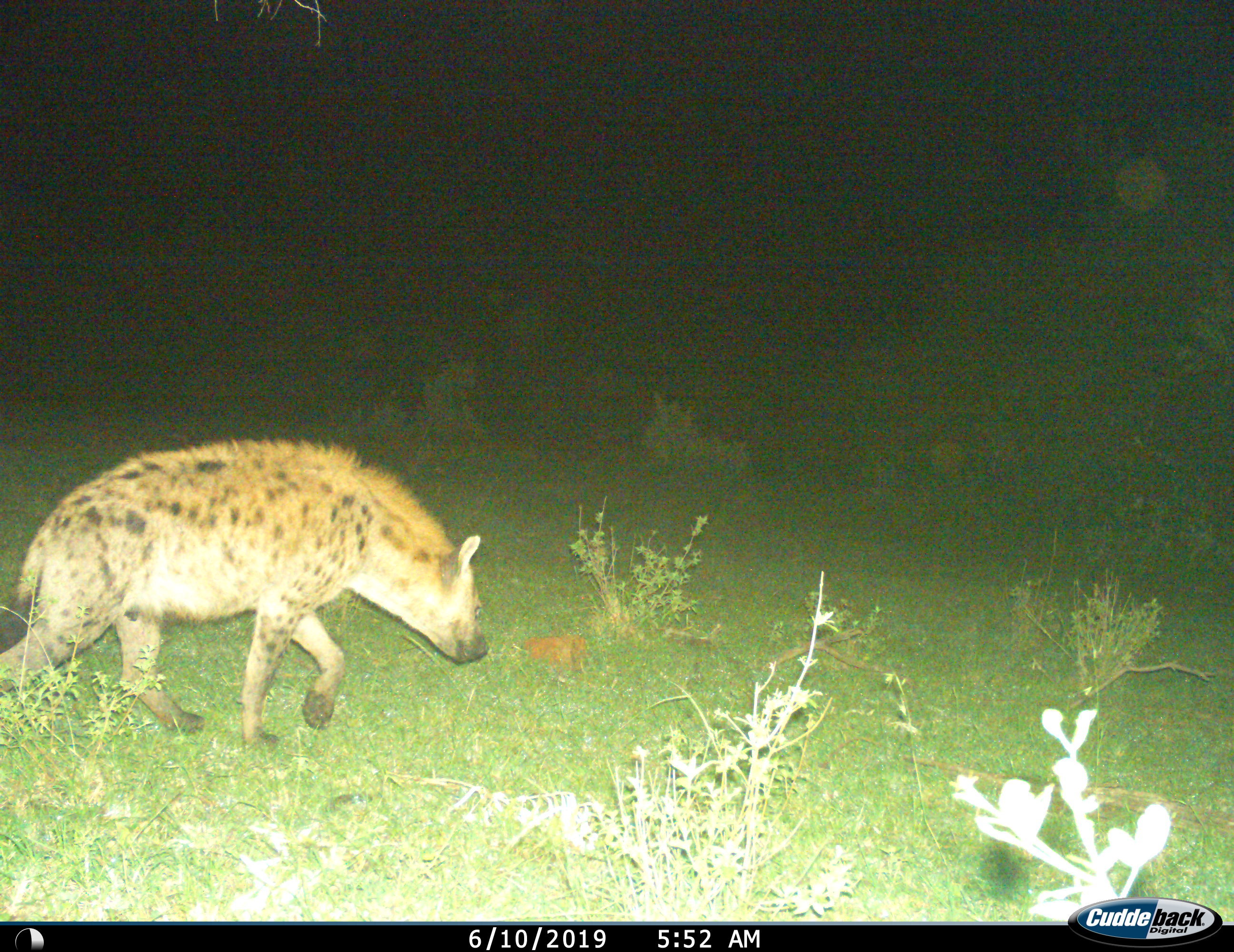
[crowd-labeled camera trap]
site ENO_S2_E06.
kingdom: Animalia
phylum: Chordata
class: Mammalia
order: Carnivora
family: Hyaenidae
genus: Crocuta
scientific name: Crocuta crocuta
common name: spotted hyena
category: hyenaspotted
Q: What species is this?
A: Hyenaspotted (spotted hyena) (Crocuta crocuta).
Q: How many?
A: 1.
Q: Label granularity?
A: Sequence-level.